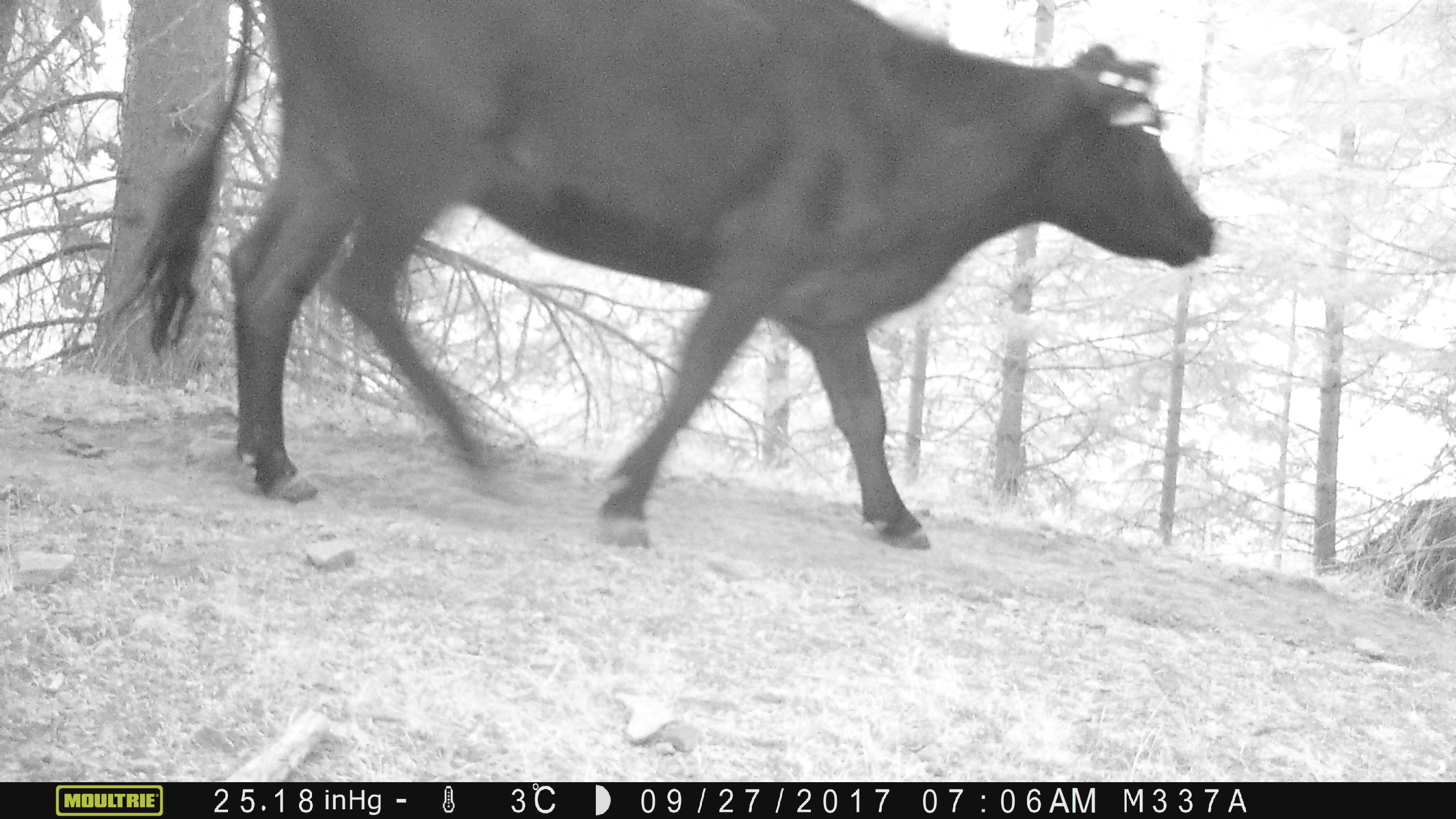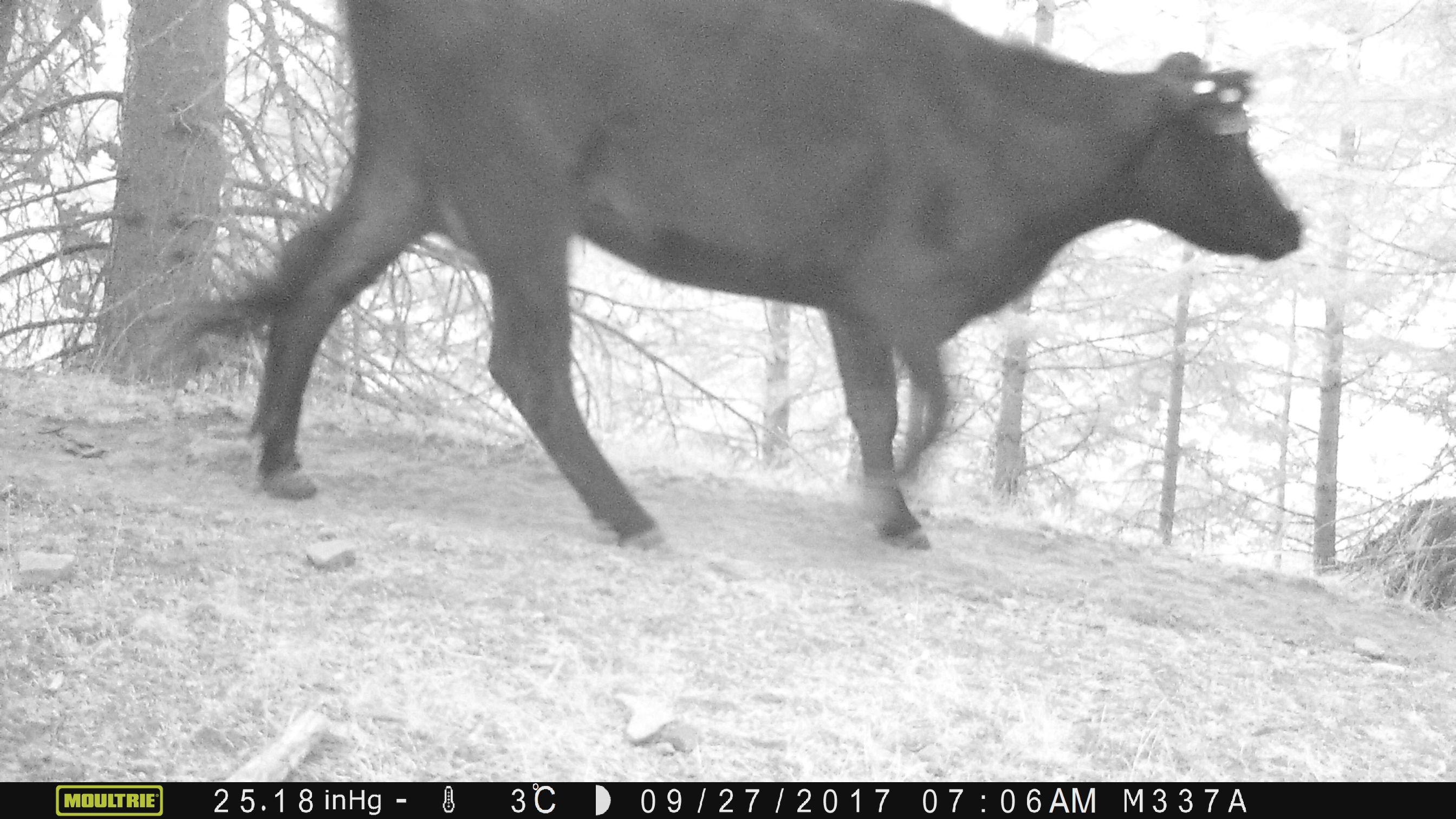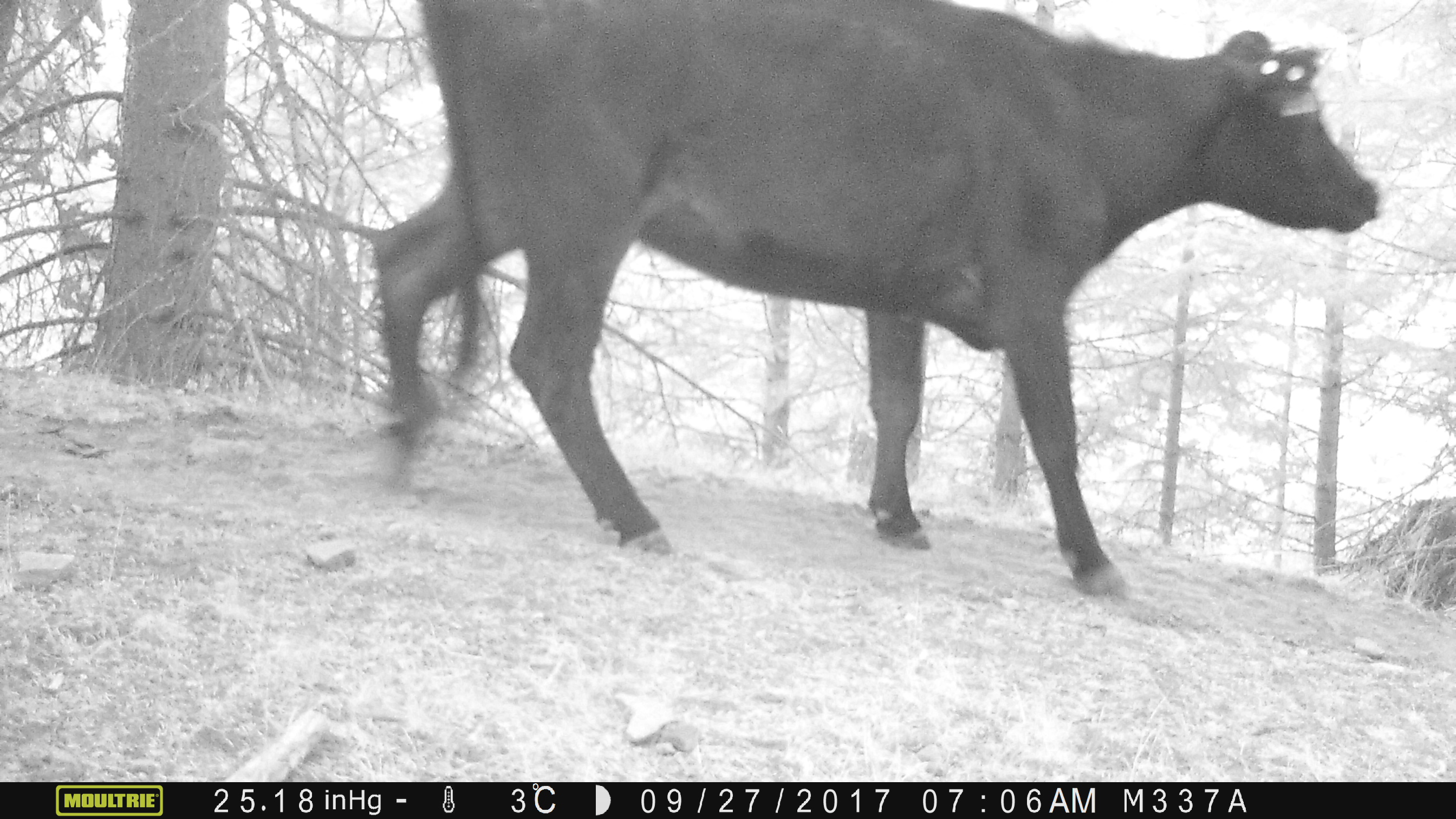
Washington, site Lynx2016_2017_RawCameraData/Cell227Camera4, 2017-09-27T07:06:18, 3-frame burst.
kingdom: Animalia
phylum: Chordata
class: Mammalia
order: Artiodactyla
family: Bovidae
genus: Bos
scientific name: Bos taurus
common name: domestic cattle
Domestic cattle (Bos taurus). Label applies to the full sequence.